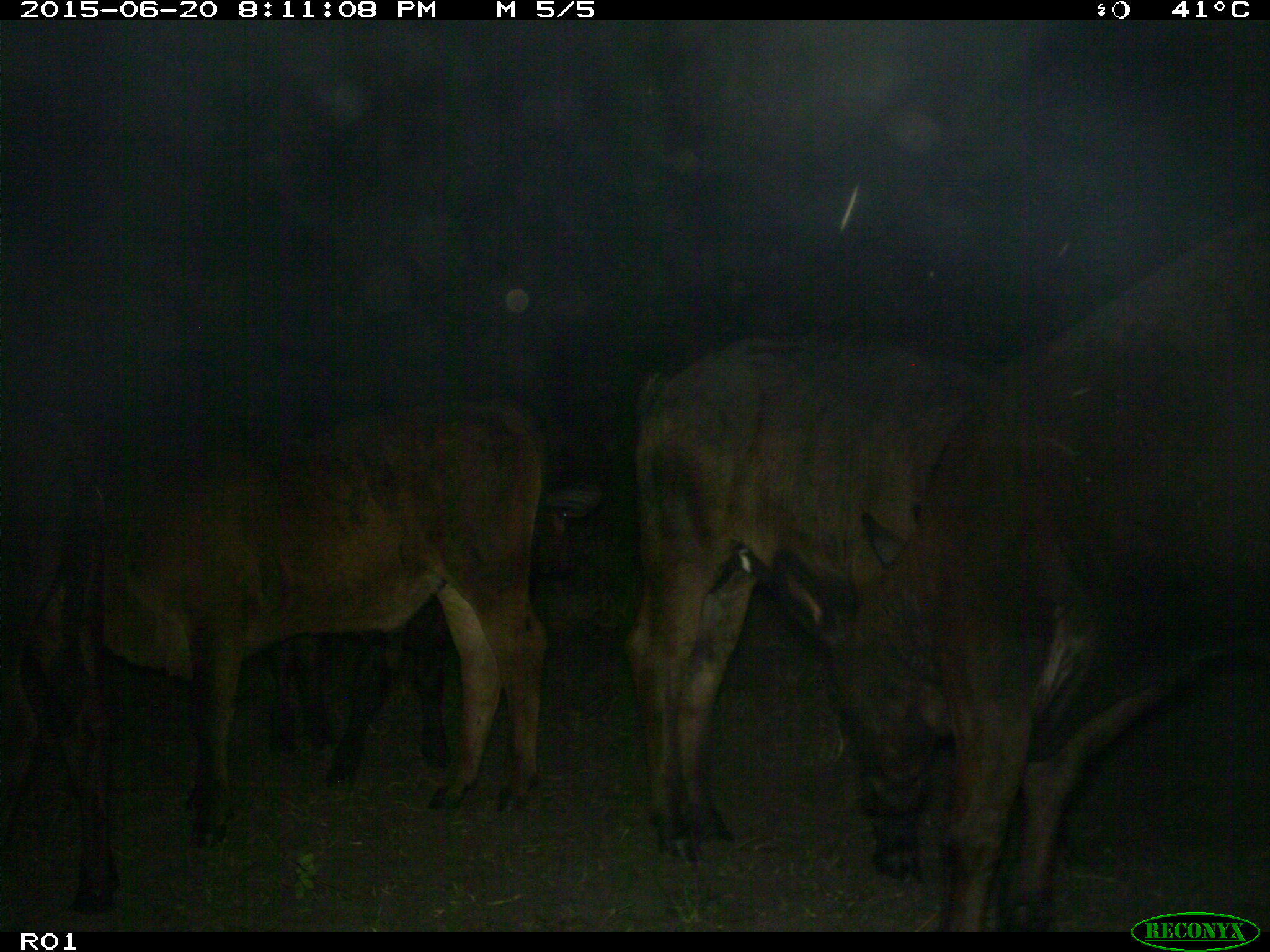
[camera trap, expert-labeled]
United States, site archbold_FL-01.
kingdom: Animalia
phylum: Chordata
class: Mammalia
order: Artiodactyla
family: Bovidae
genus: Bos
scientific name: Bos taurus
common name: domestic cow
Bos taurus (domestic cow).